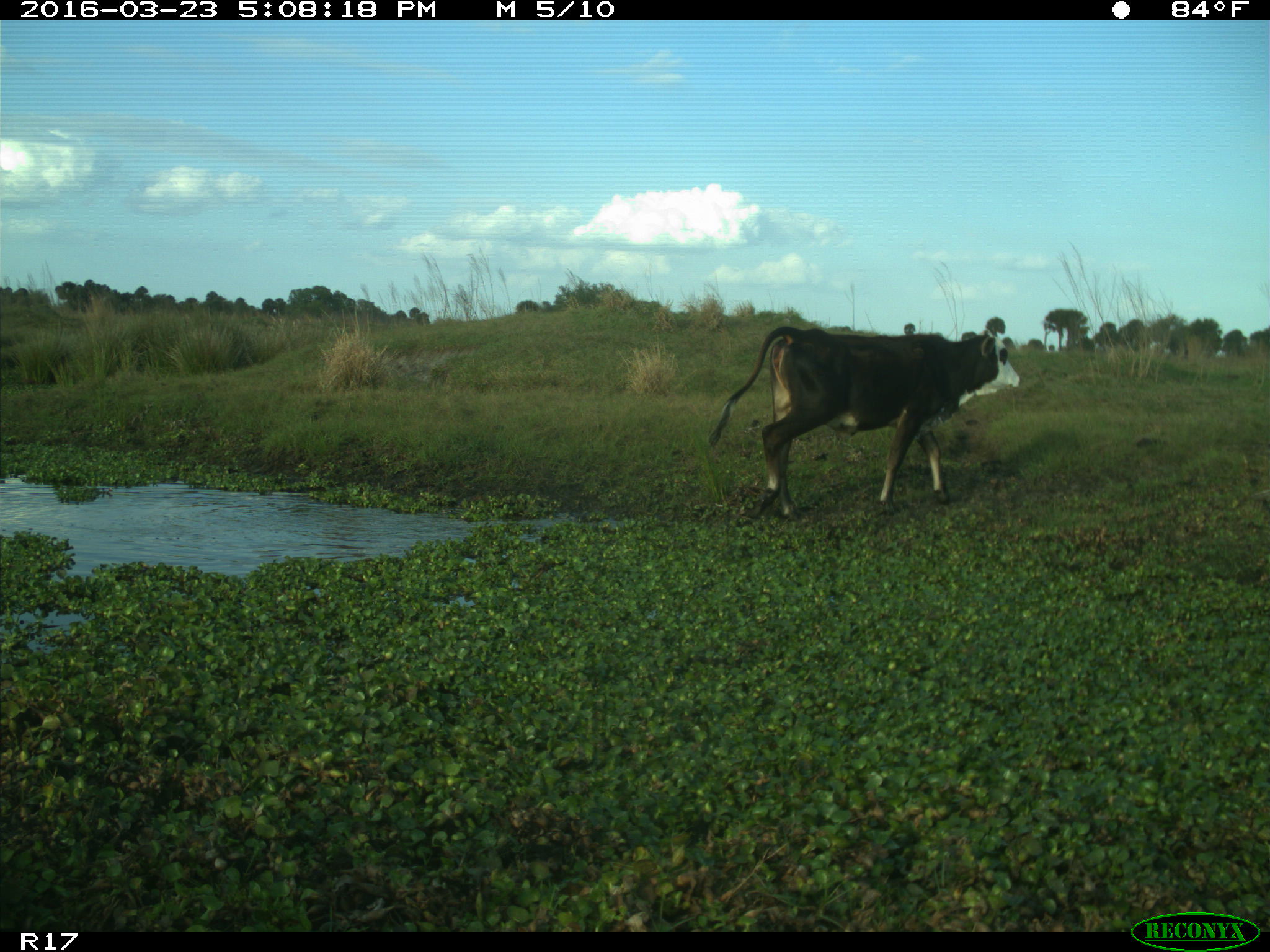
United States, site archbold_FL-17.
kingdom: Animalia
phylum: Chordata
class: Mammalia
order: Artiodactyla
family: Bovidae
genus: Bos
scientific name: Bos taurus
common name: domestic cow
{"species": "Bos taurus (domestic cow)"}